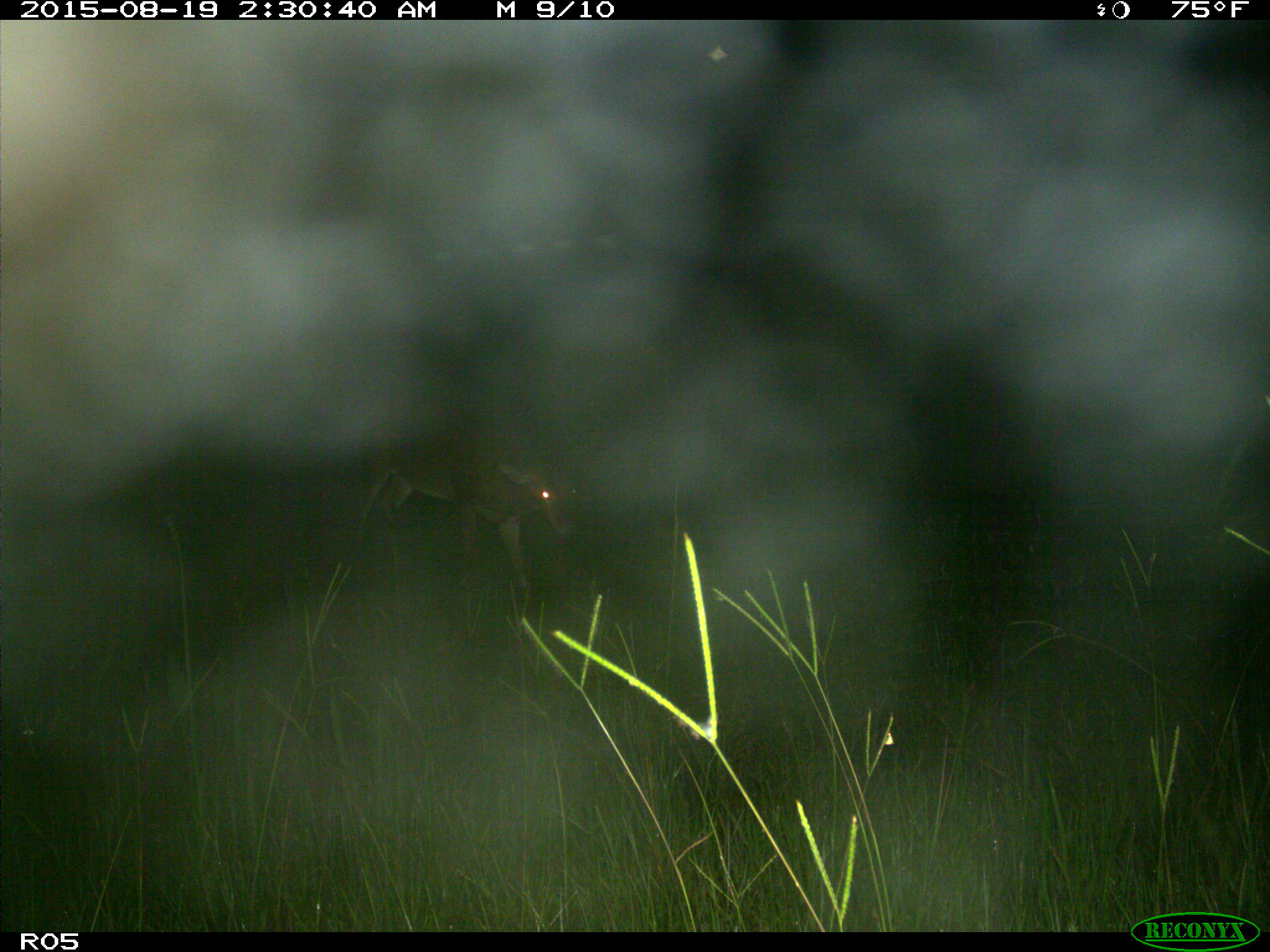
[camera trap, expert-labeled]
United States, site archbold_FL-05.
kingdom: Animalia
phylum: Chordata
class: Mammalia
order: Artiodactyla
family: Cervidae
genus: Odocoileus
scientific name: Odocoileus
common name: deer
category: unidentified deer